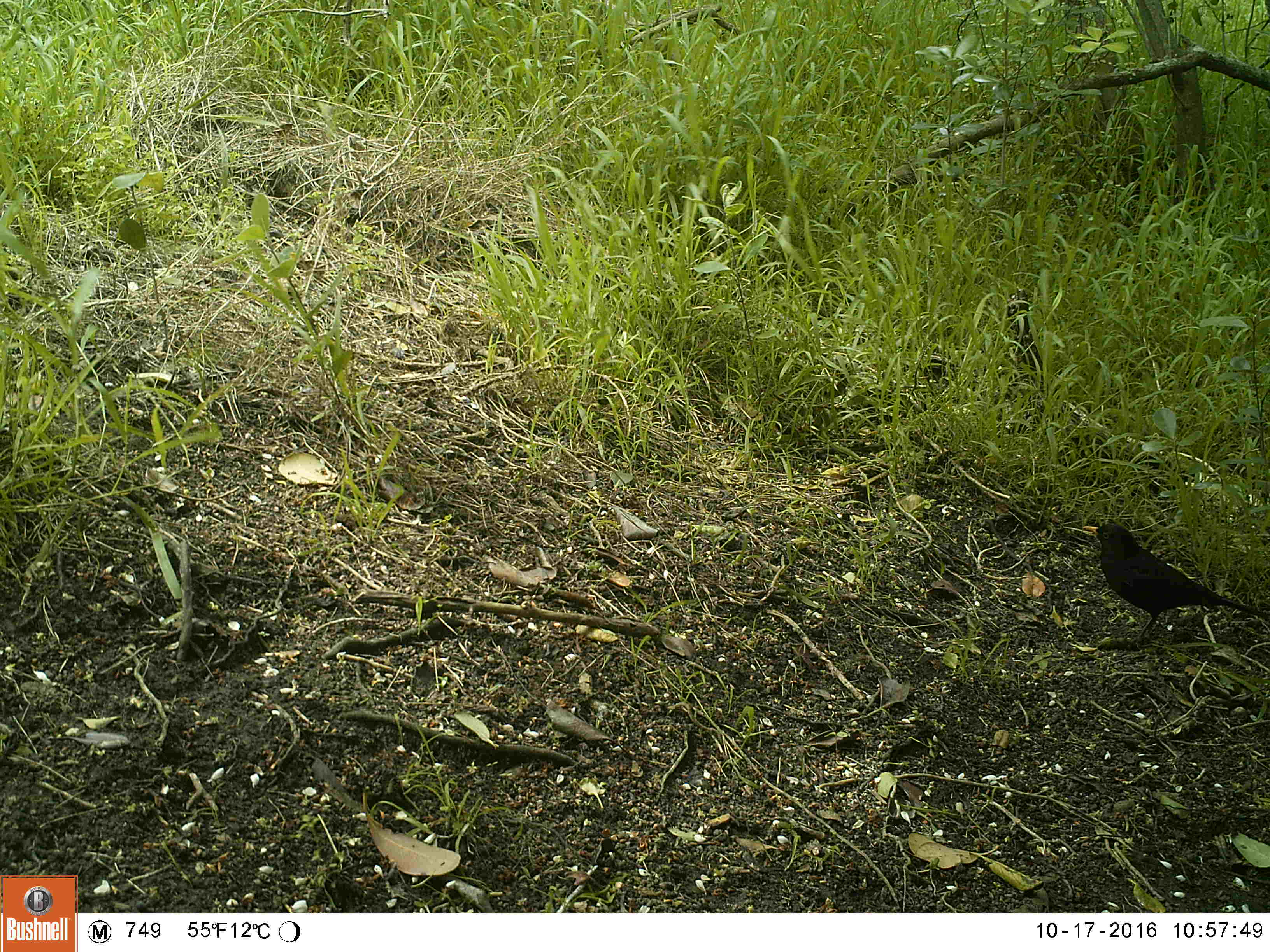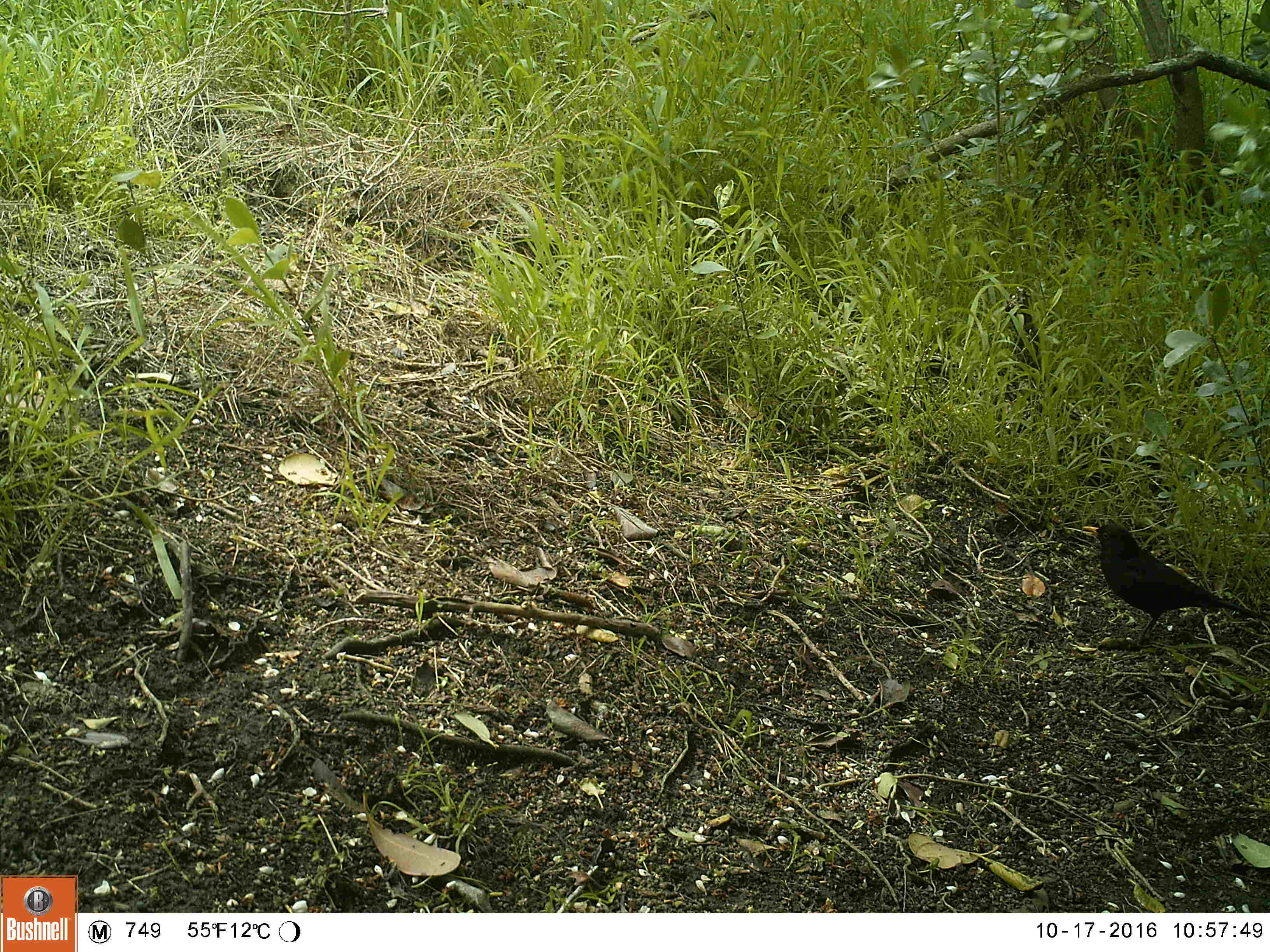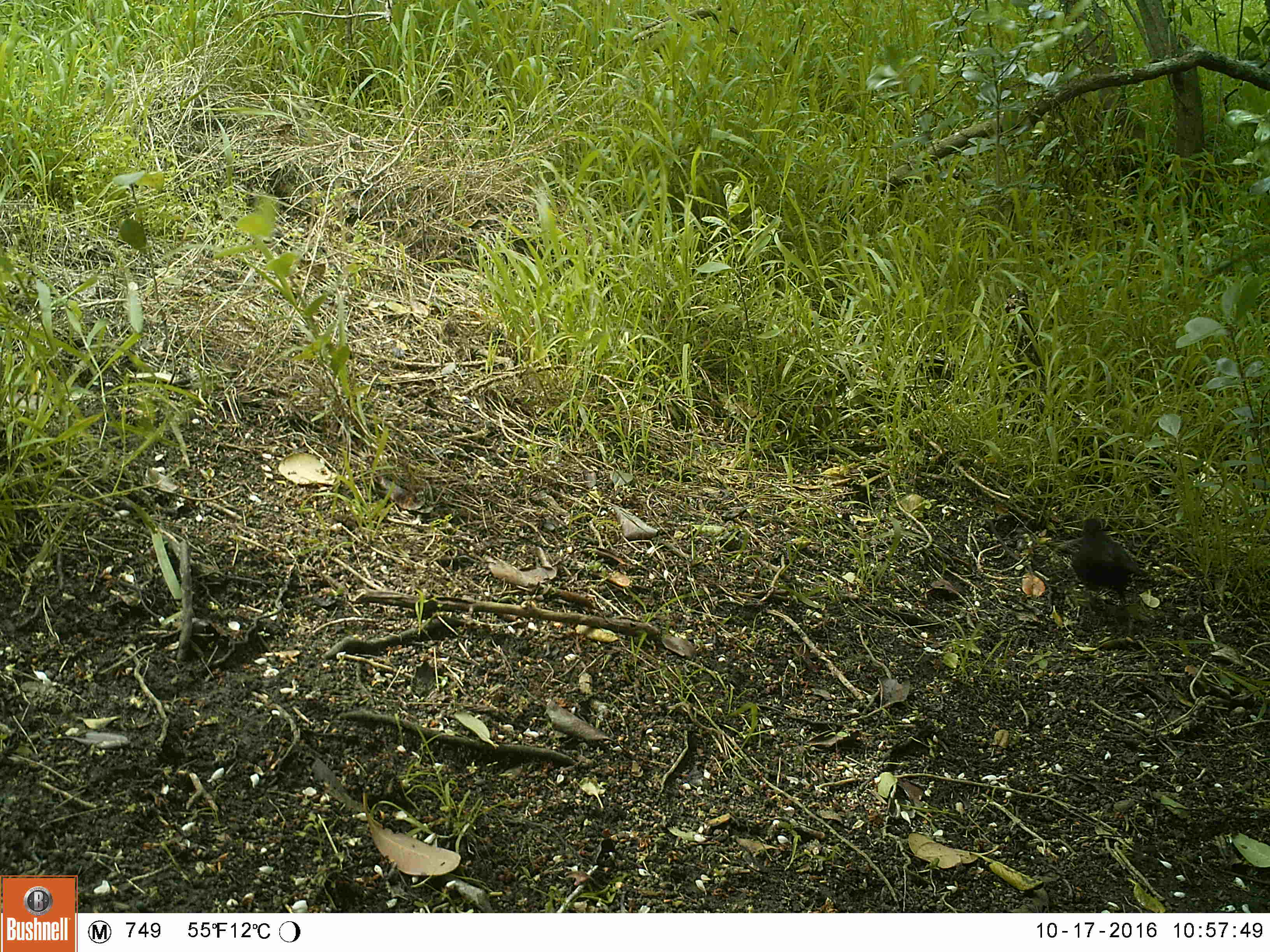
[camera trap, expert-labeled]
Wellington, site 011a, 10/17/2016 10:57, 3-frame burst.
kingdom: Animalia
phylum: Chordata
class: Aves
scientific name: Aves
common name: bird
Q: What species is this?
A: Bird (Aves).